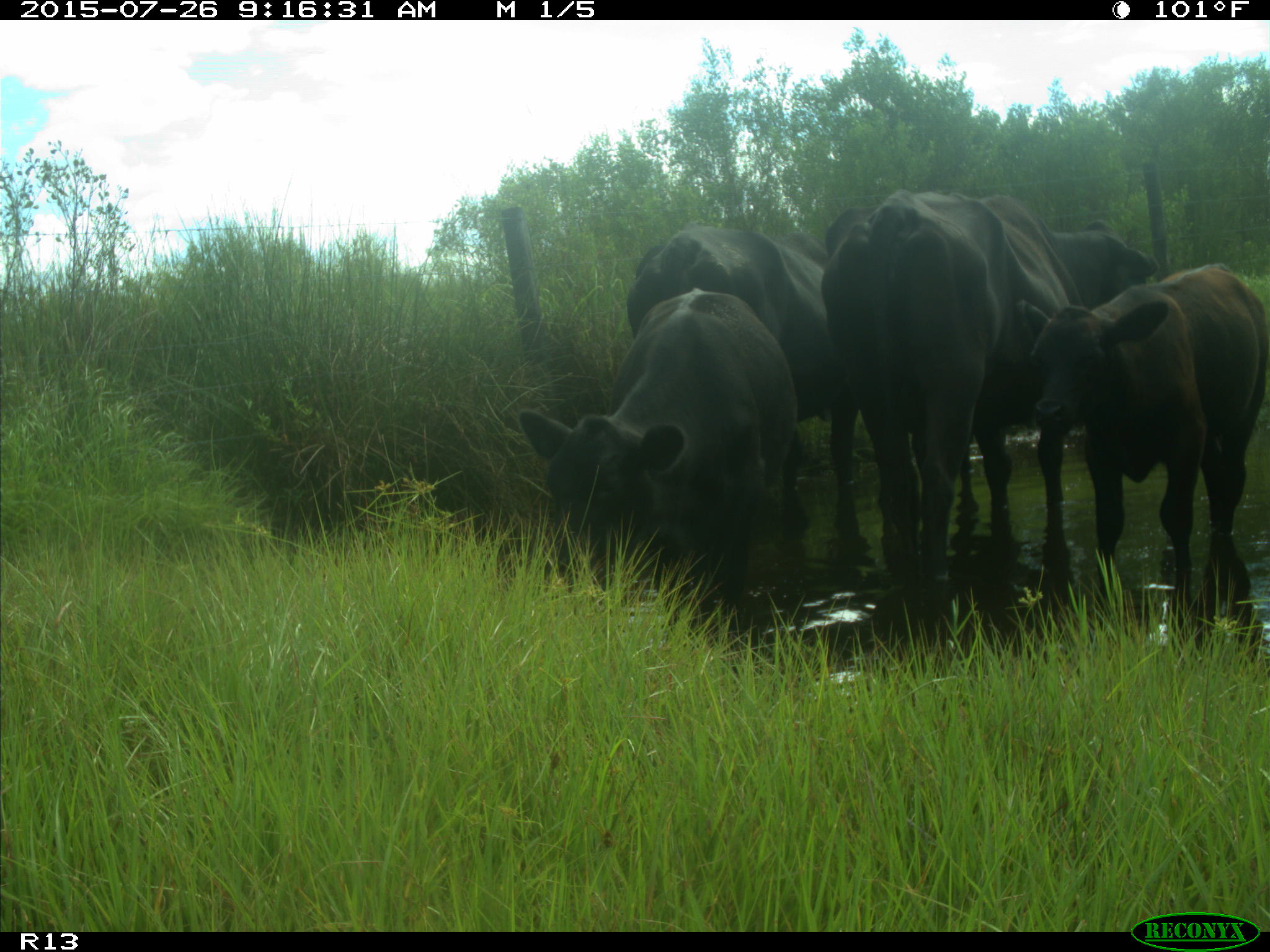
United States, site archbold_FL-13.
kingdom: Animalia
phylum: Chordata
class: Mammalia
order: Artiodactyla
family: Bovidae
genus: Bos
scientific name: Bos taurus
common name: domestic cow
Bos taurus (domestic cow).